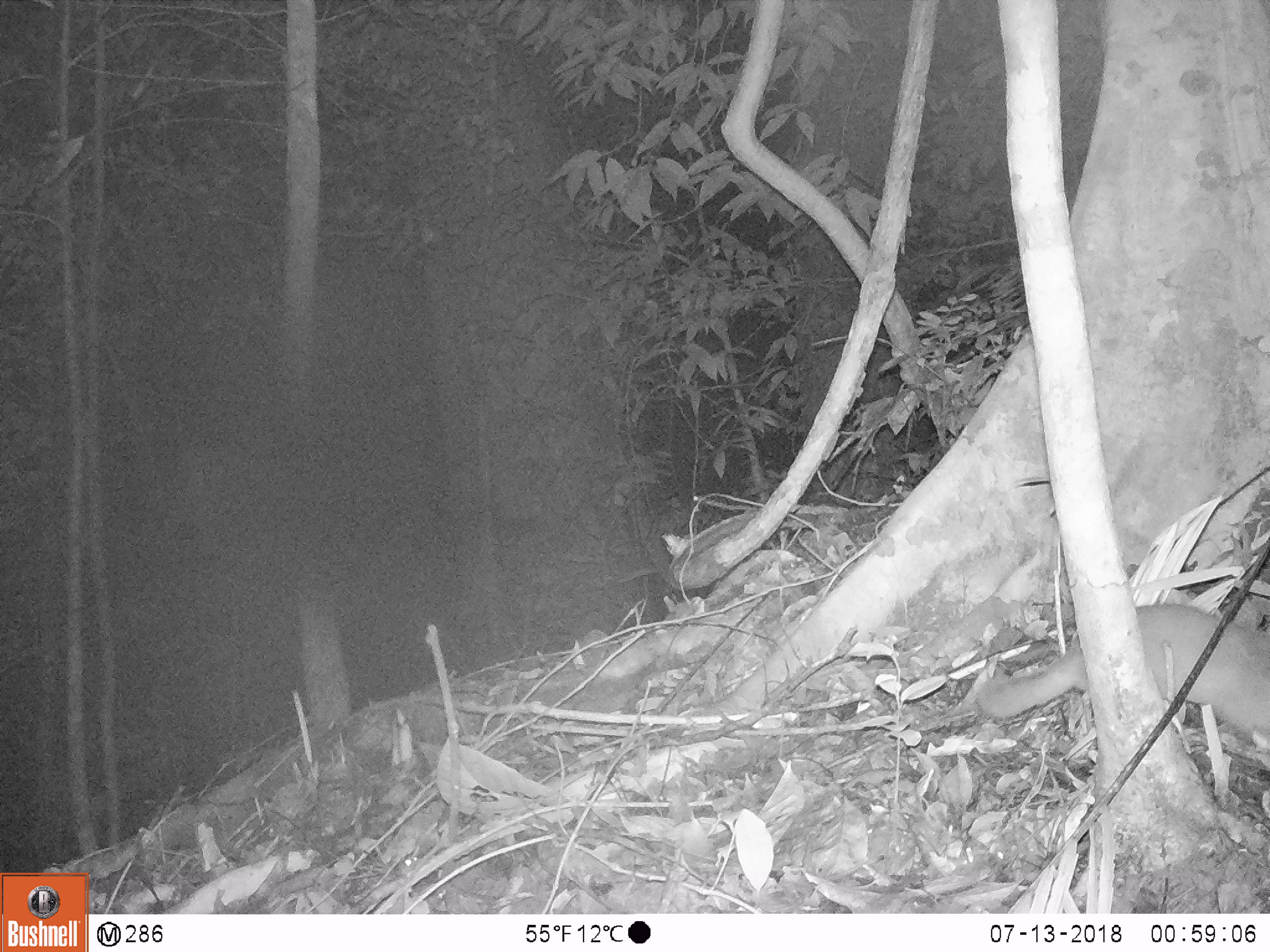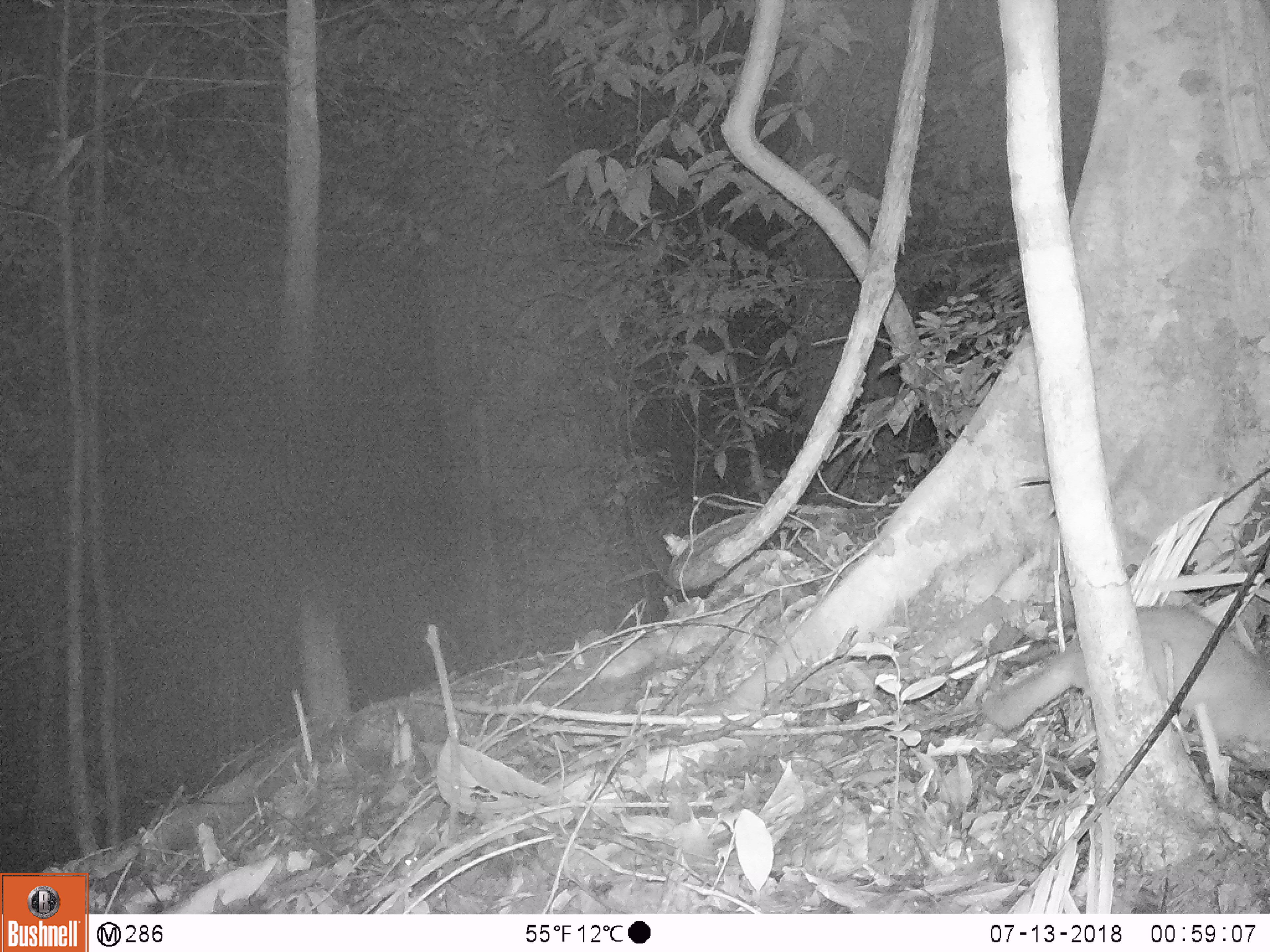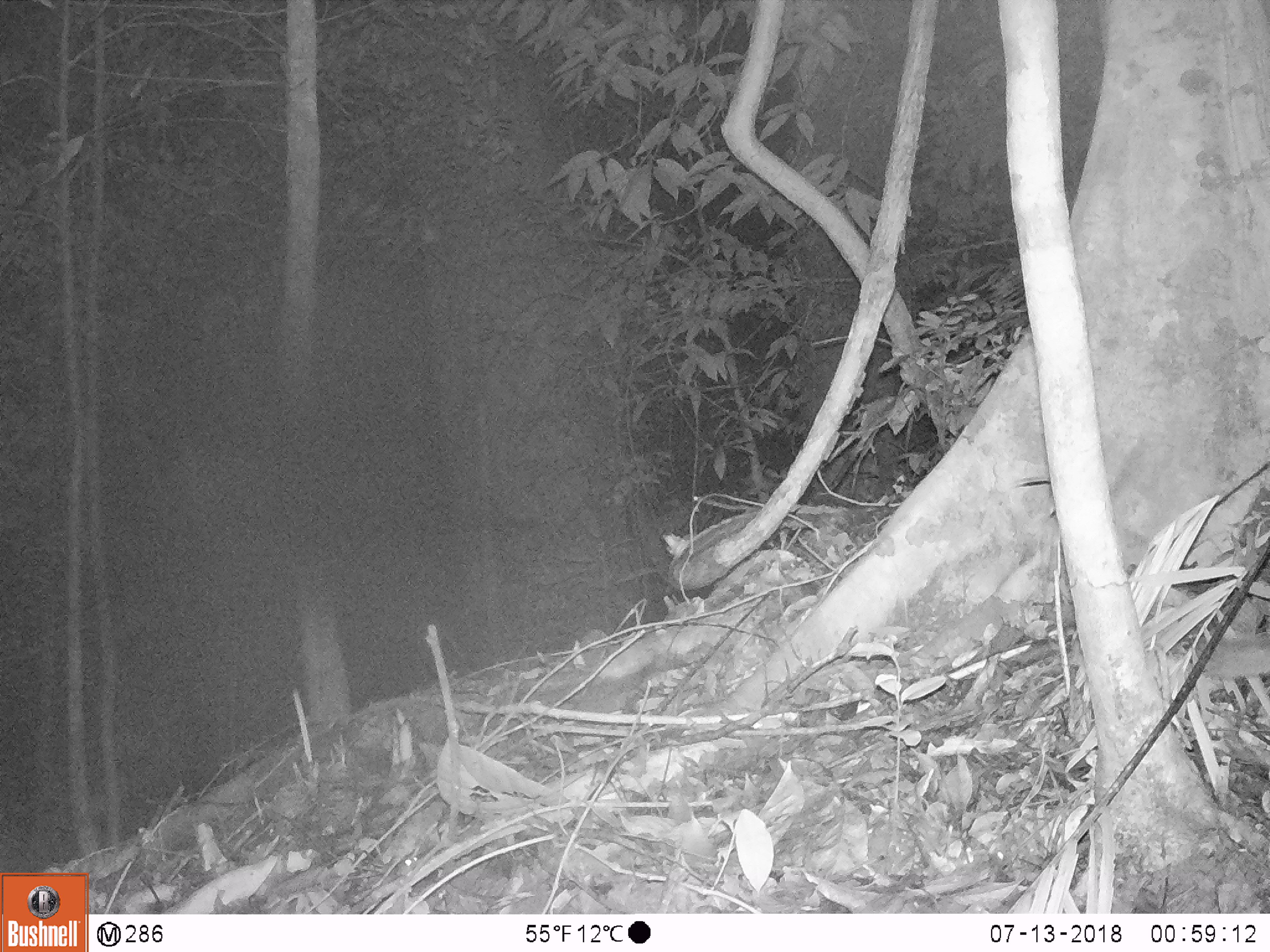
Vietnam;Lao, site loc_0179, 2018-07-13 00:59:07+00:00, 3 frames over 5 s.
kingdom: Animalia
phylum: Chordata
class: Mammalia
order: Carnivora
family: Mustelidae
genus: Melogale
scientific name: Melogale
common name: ferret badger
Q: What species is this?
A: Ferret badger (Melogale).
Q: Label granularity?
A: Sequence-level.